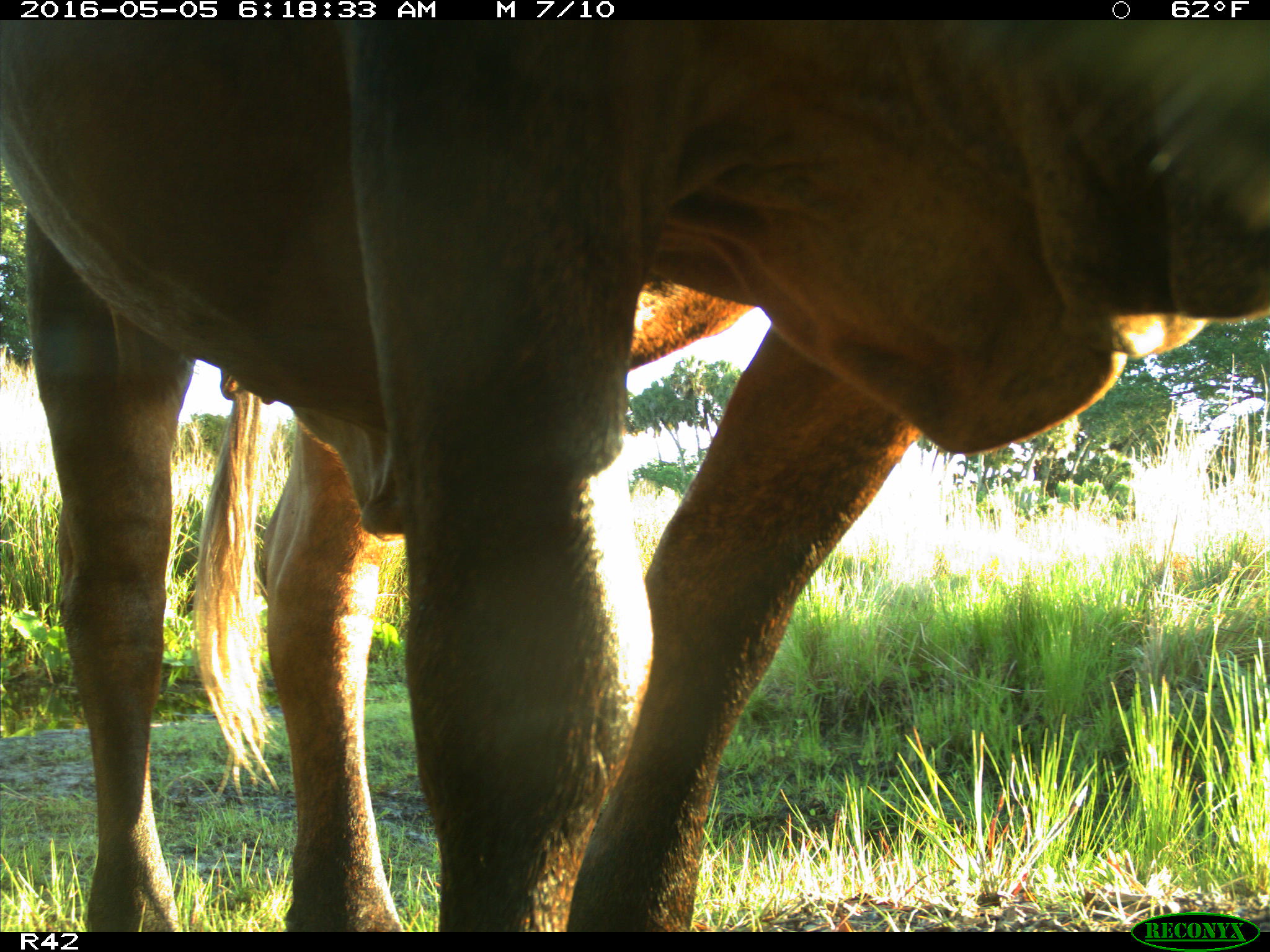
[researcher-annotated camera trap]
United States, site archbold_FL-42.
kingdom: Animalia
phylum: Chordata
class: Mammalia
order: Artiodactyla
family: Bovidae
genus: Bos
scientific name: Bos taurus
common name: domestic cow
Bos taurus (domestic cow).